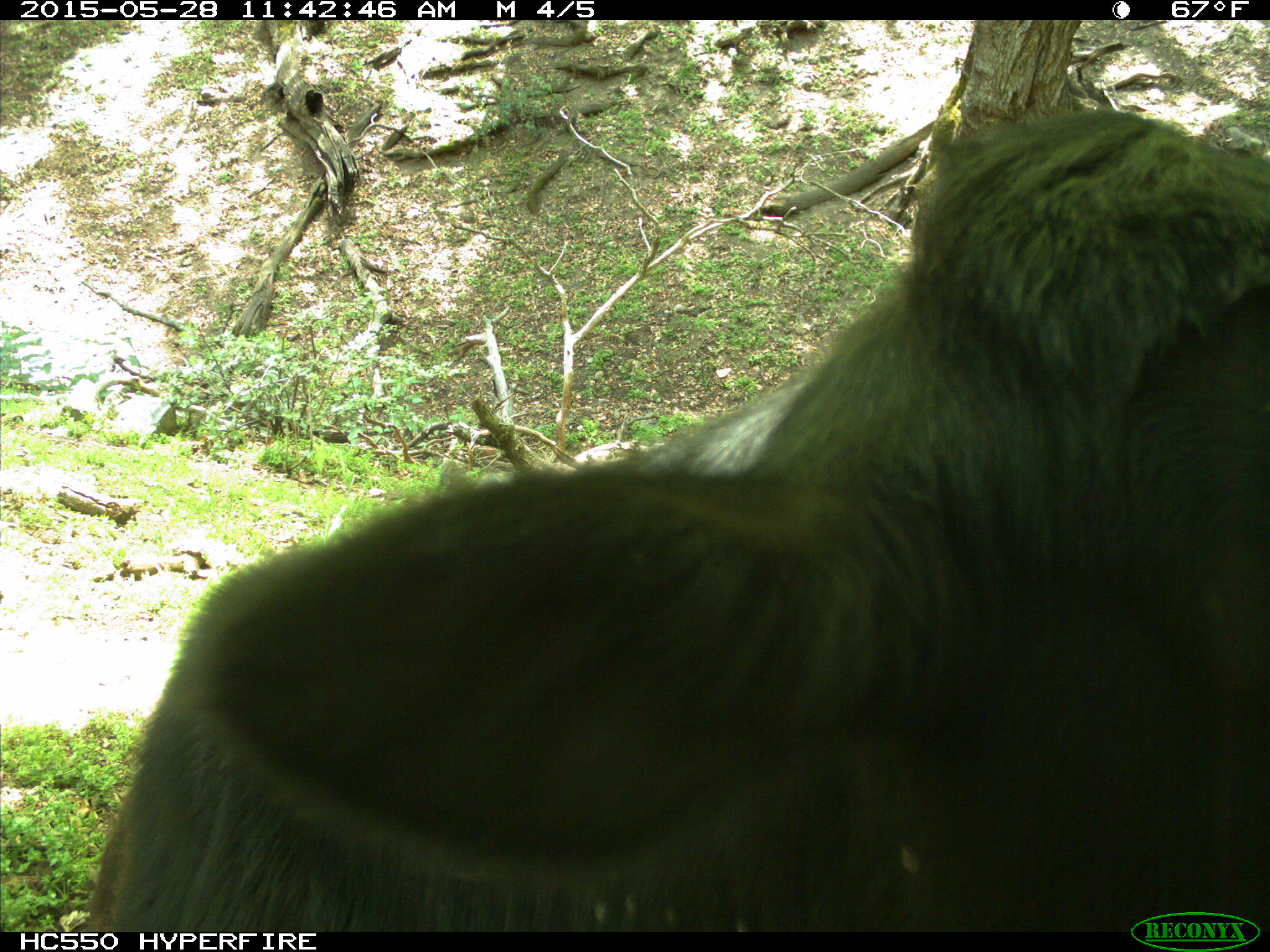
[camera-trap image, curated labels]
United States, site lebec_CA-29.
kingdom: Animalia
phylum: Chordata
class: Mammalia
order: Artiodactyla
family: Bovidae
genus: Bos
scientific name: Bos taurus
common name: domestic cow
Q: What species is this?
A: Bos taurus (domestic cow).